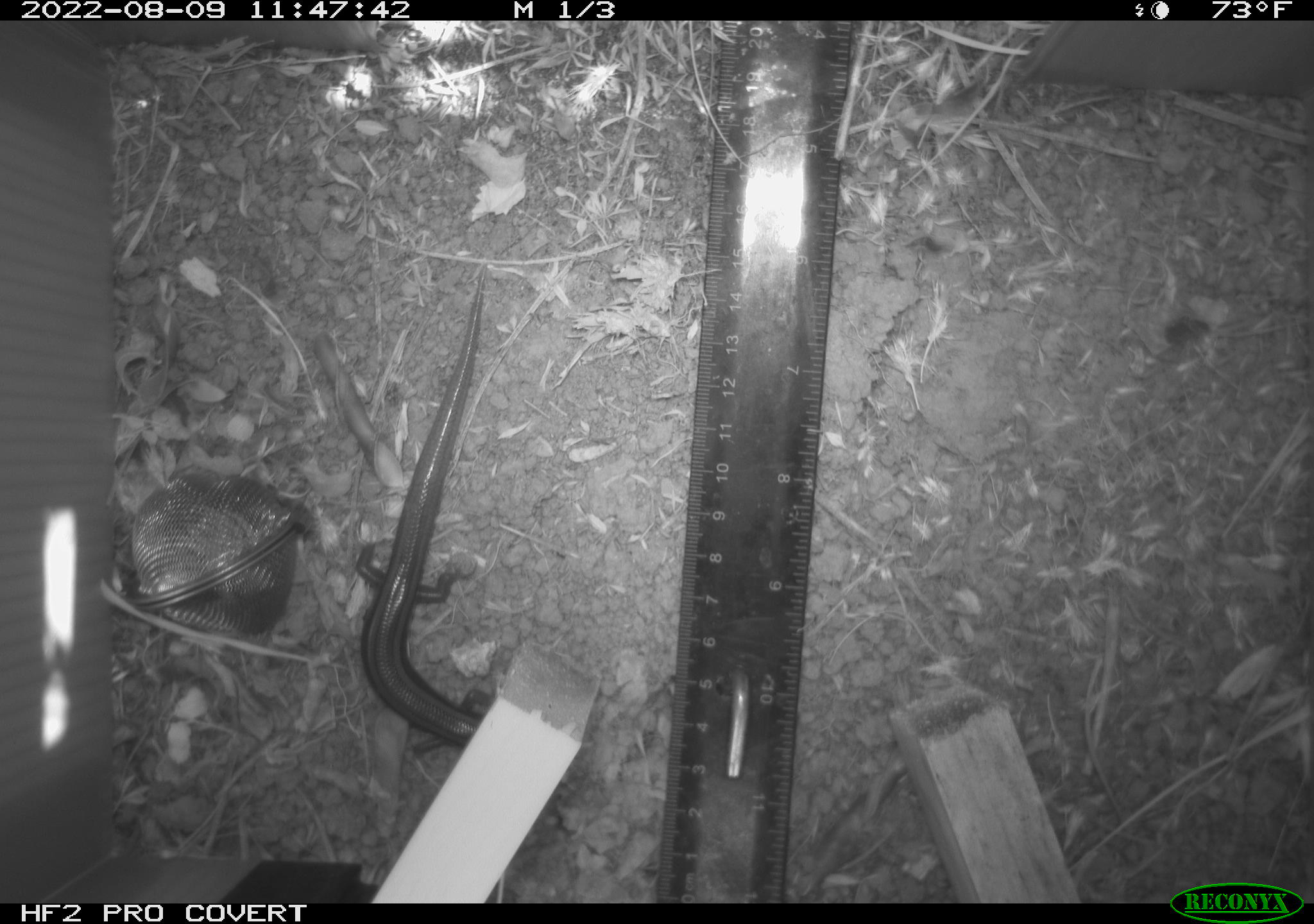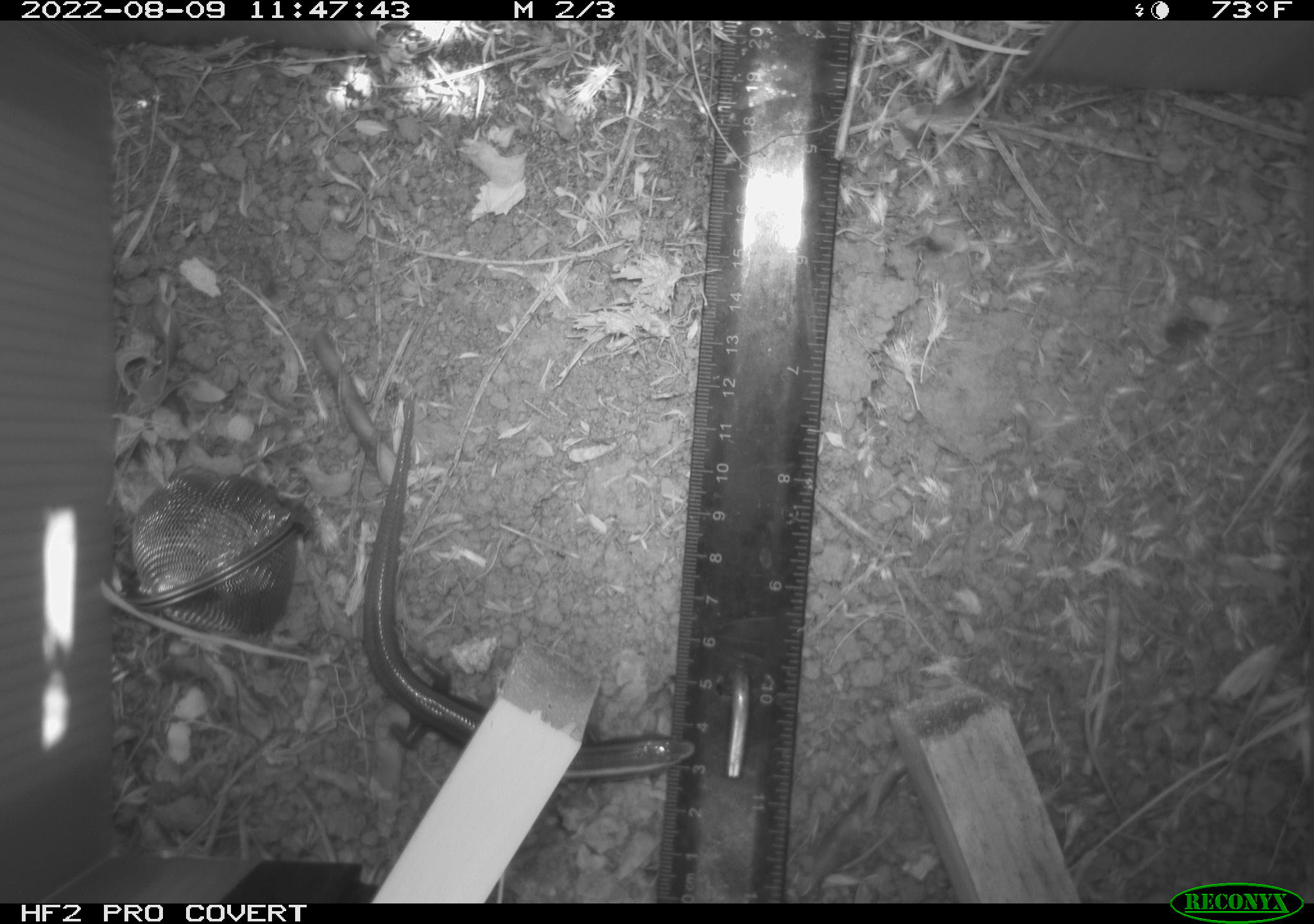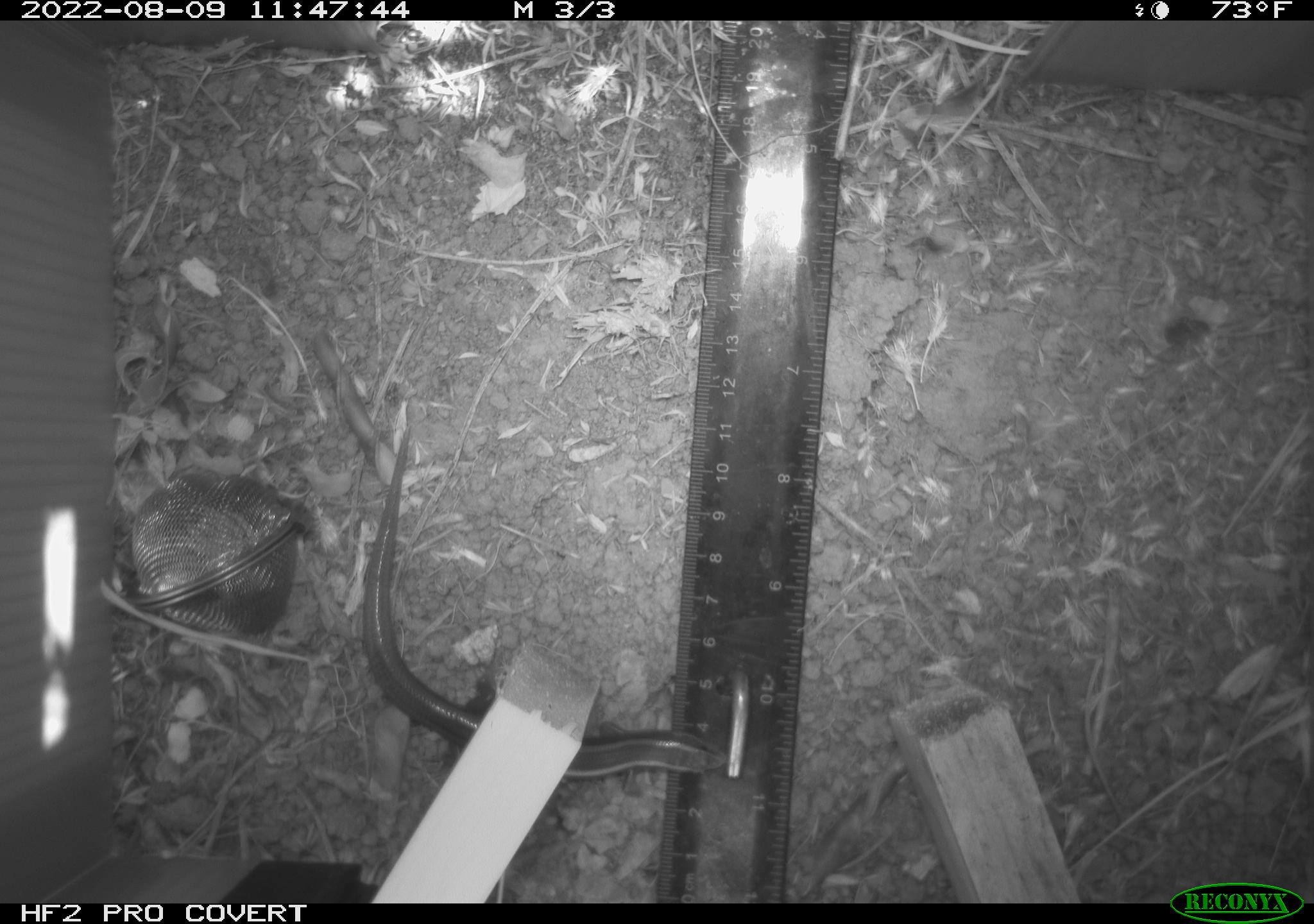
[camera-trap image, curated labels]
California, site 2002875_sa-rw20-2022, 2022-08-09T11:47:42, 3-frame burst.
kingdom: Animalia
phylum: Chordata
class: Reptilia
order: Squamata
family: Scincidae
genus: Plestiodon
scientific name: Plestiodon skiltonianus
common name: western skink